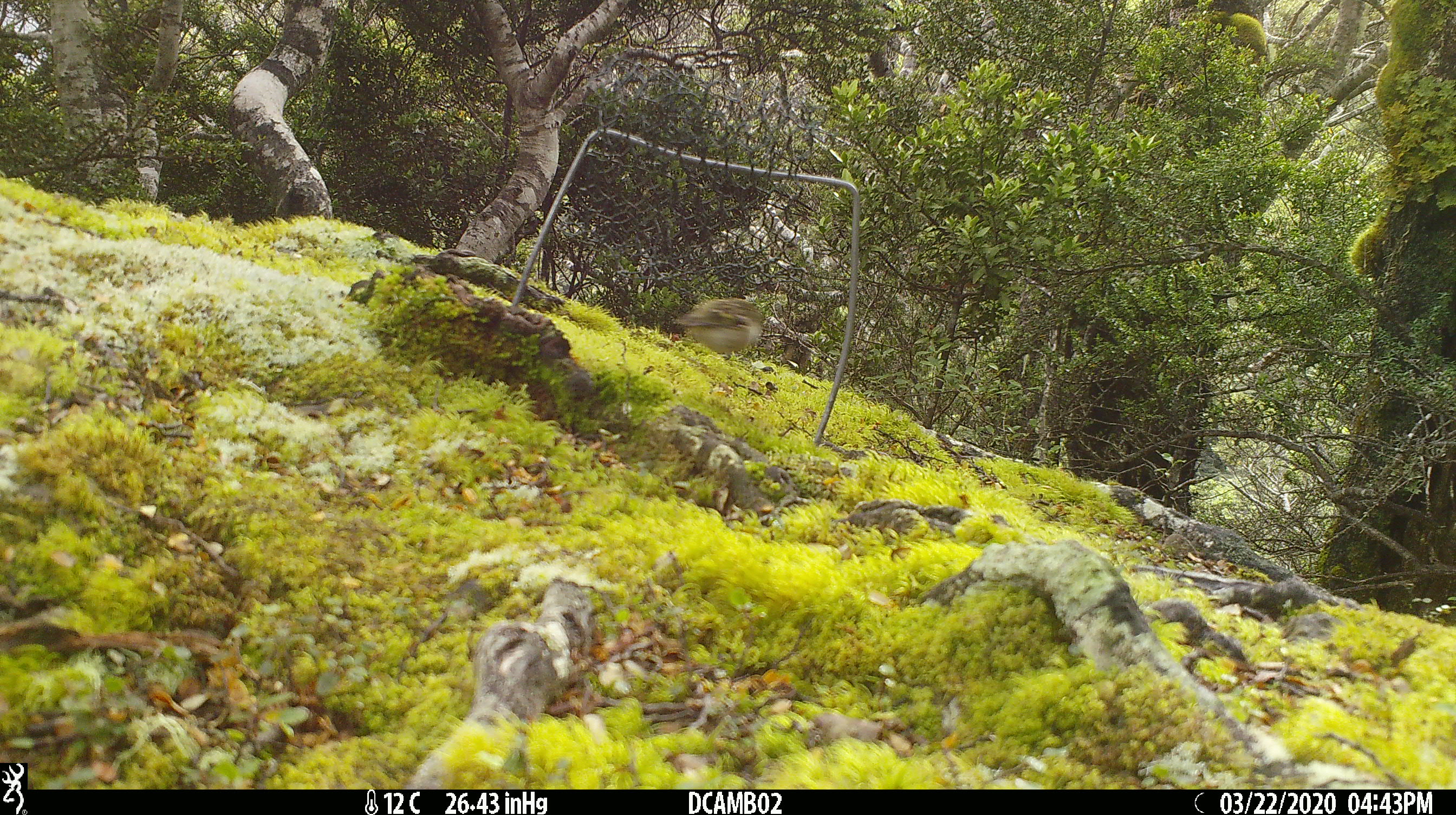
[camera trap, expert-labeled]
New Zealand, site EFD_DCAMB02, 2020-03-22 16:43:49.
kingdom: Animalia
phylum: Chordata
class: Aves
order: Passeriformes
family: Acanthisittidae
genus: Acanthisitta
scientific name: Acanthisitta chloris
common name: rifleman